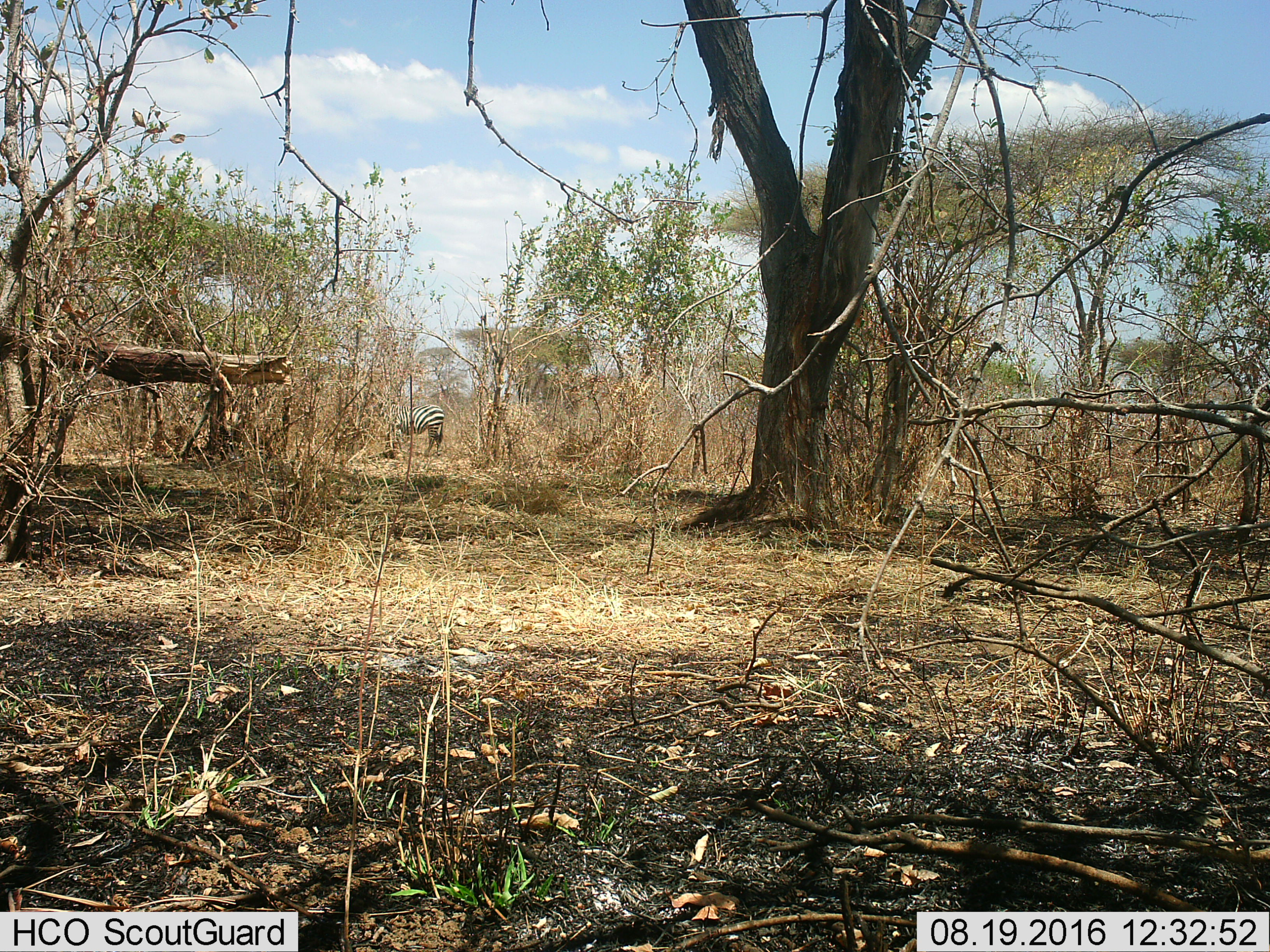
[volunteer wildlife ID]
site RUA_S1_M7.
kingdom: Animalia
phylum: Chordata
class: Mammalia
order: Perissodactyla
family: Equidae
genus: Equus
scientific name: Equus quagga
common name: plains zebra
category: zebraplains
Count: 1.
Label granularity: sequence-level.